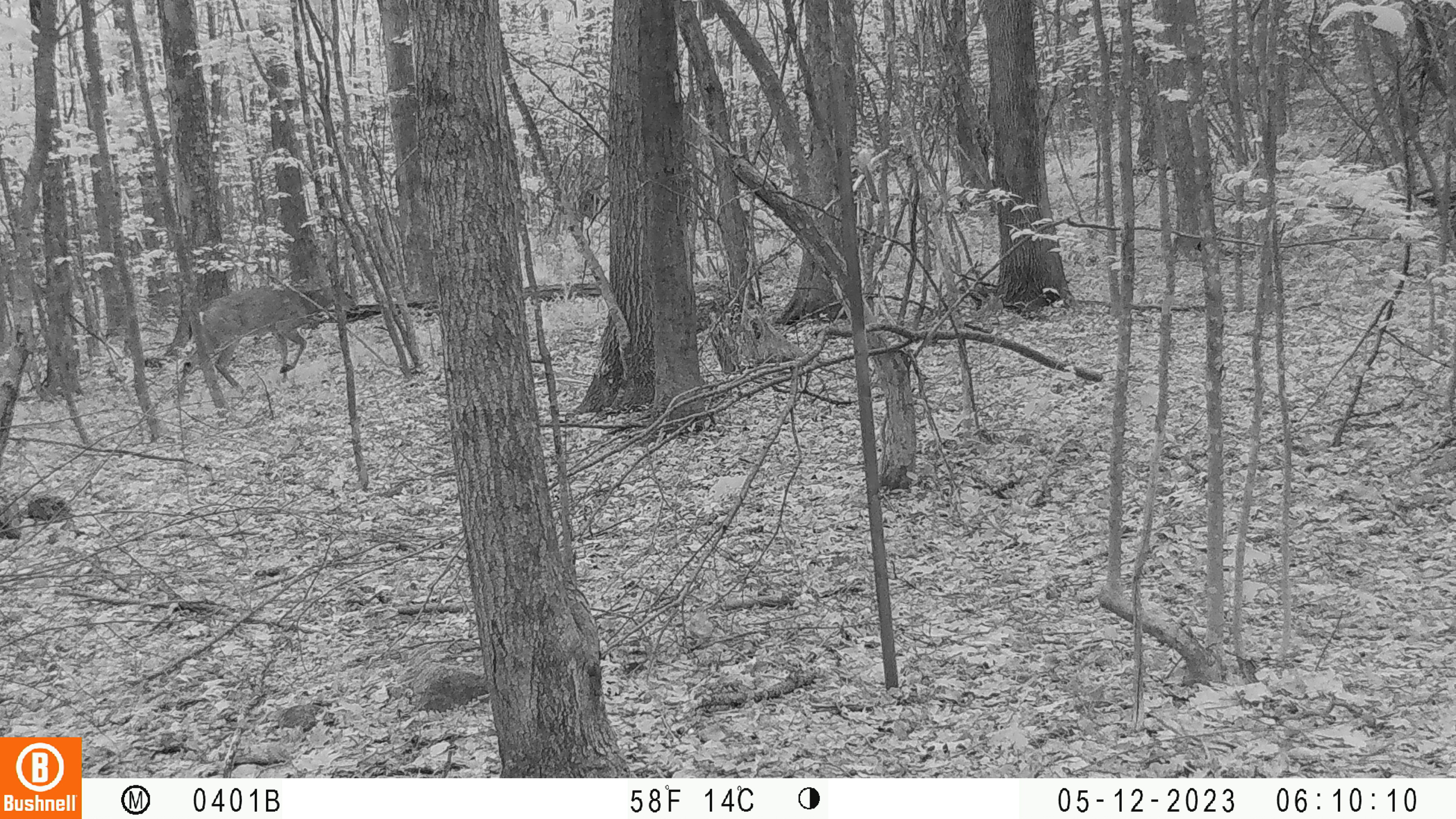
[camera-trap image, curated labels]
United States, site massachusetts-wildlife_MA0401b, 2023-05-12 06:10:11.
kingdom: Animalia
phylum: Chordata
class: Mammalia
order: Artiodactyla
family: Cervidae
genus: Odocoileus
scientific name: Odocoileus virginianus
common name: white-tailed deer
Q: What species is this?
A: White-tailed deer (Odocoileus virginianus).